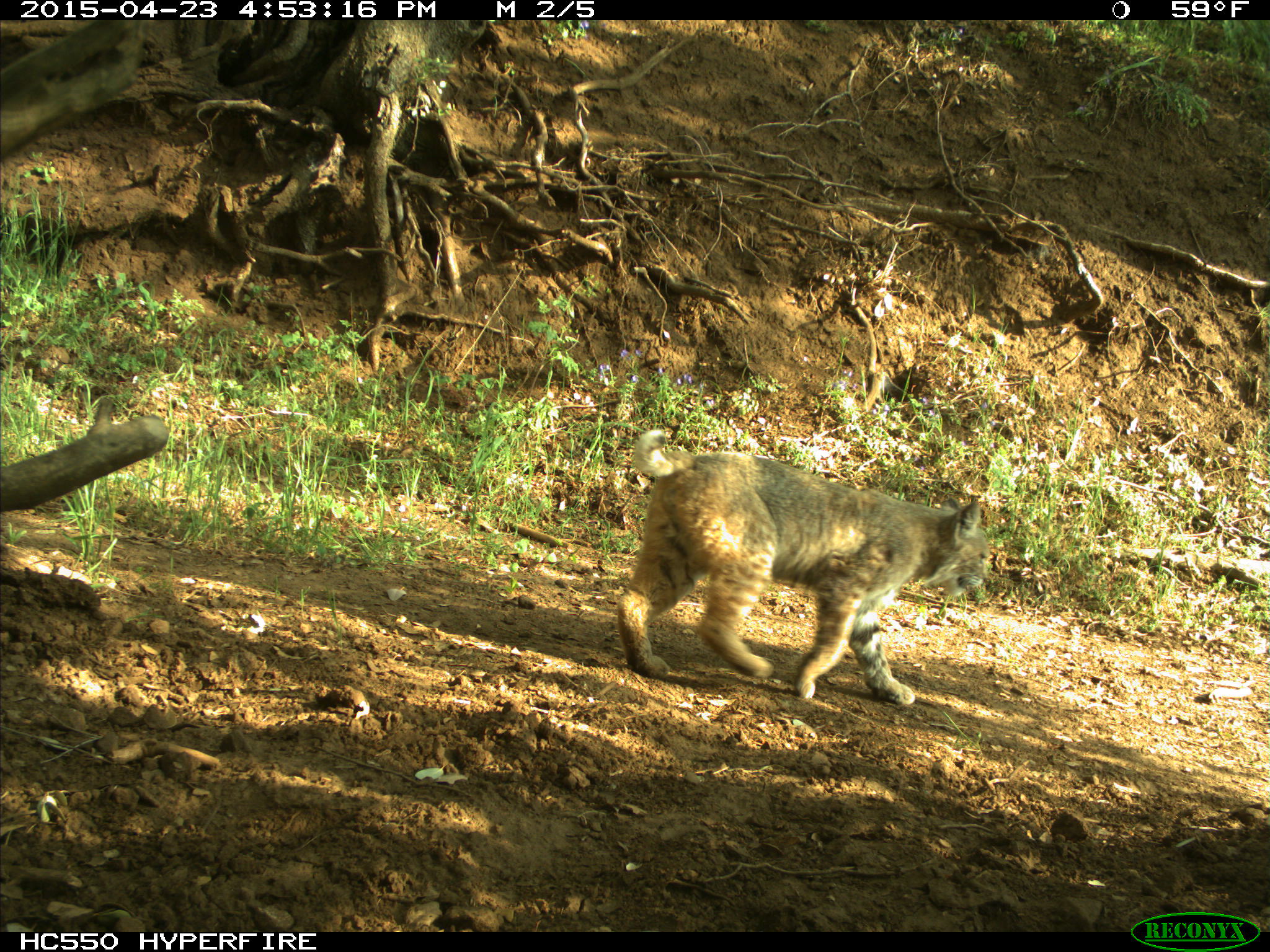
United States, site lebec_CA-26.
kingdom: Animalia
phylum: Chordata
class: Mammalia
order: Carnivora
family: Felidae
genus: Lynx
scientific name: Lynx rufus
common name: bobcat